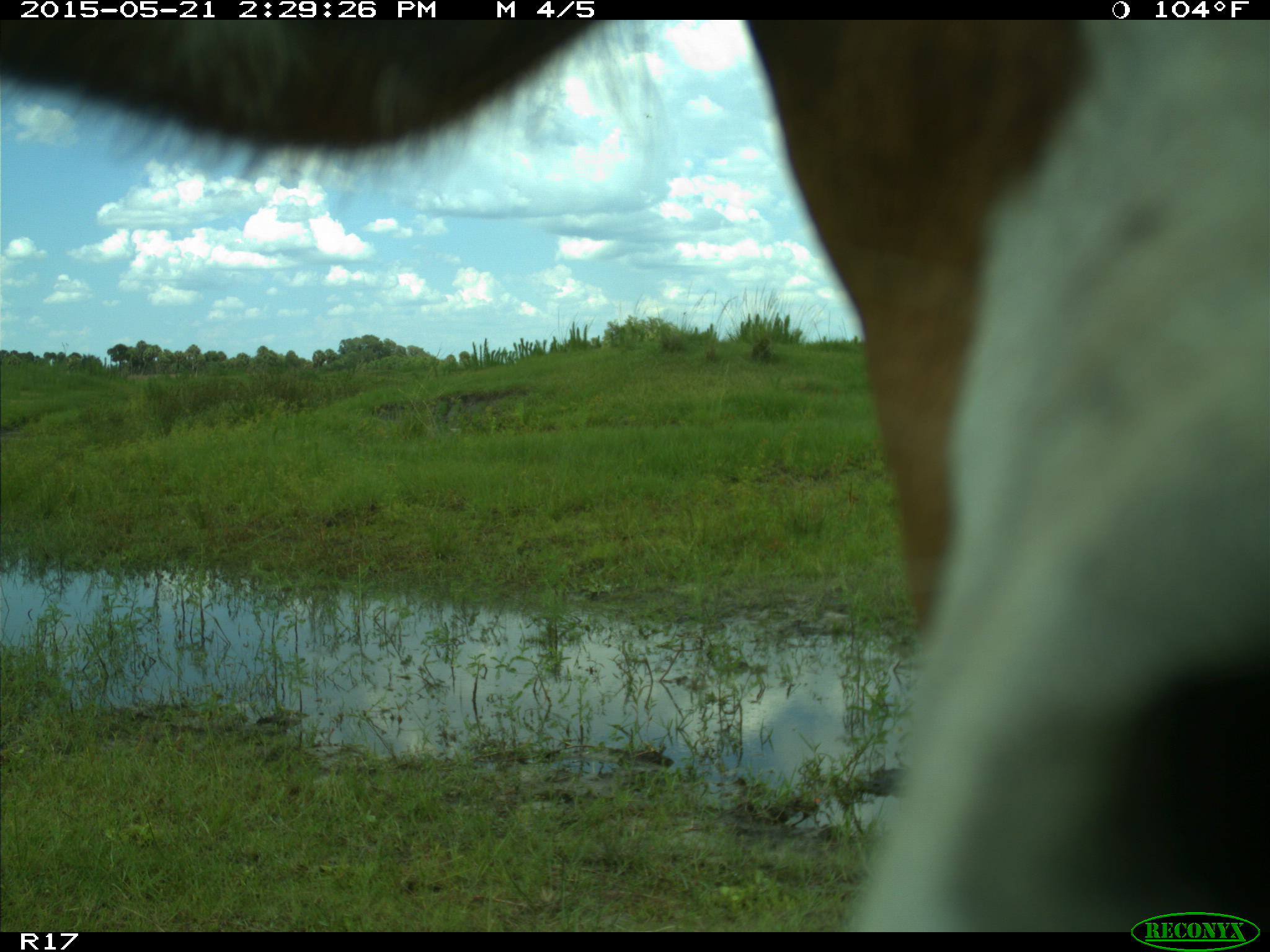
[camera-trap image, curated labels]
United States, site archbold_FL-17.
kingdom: Animalia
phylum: Chordata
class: Mammalia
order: Artiodactyla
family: Bovidae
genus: Bos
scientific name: Bos taurus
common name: domestic cow